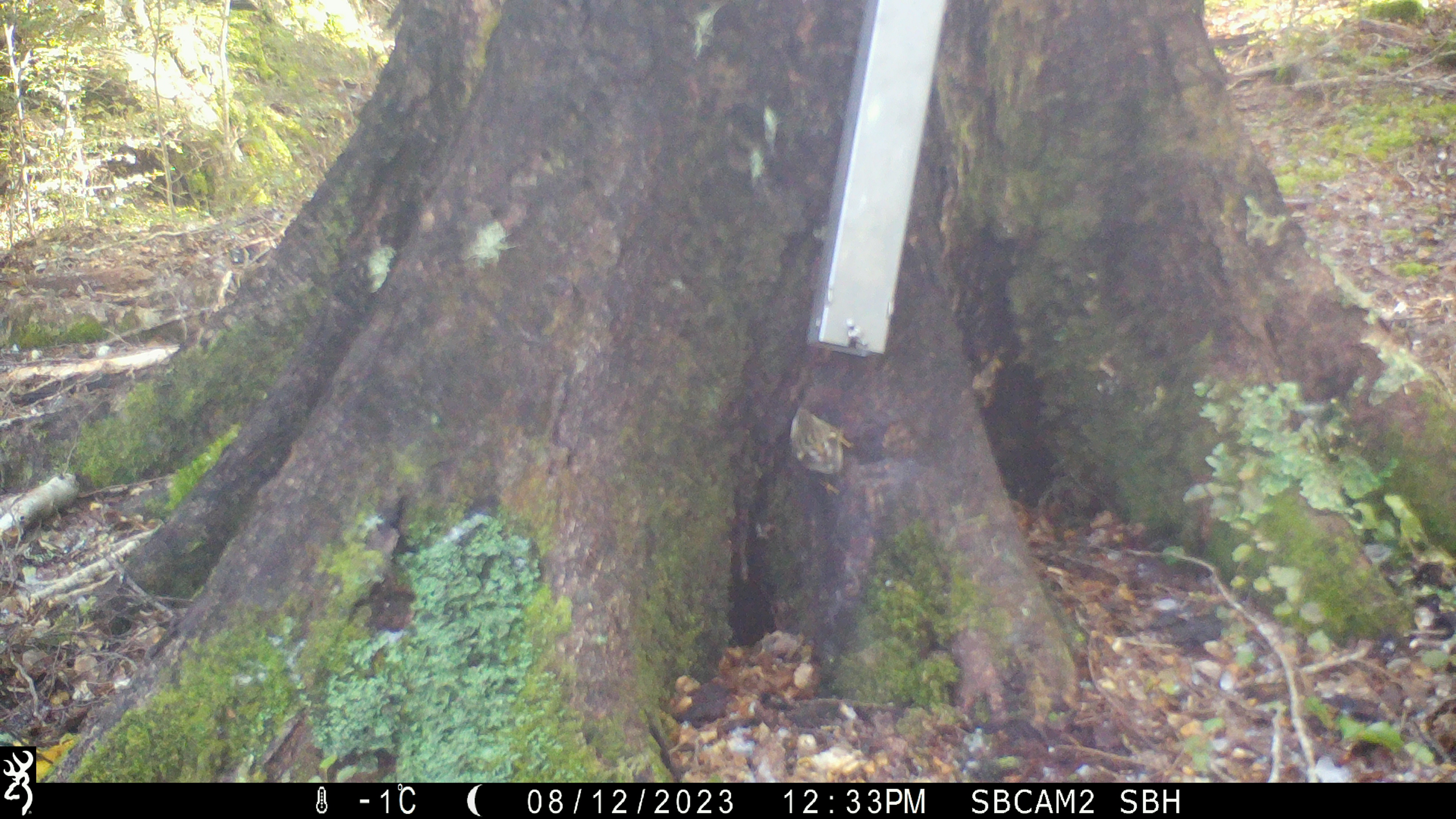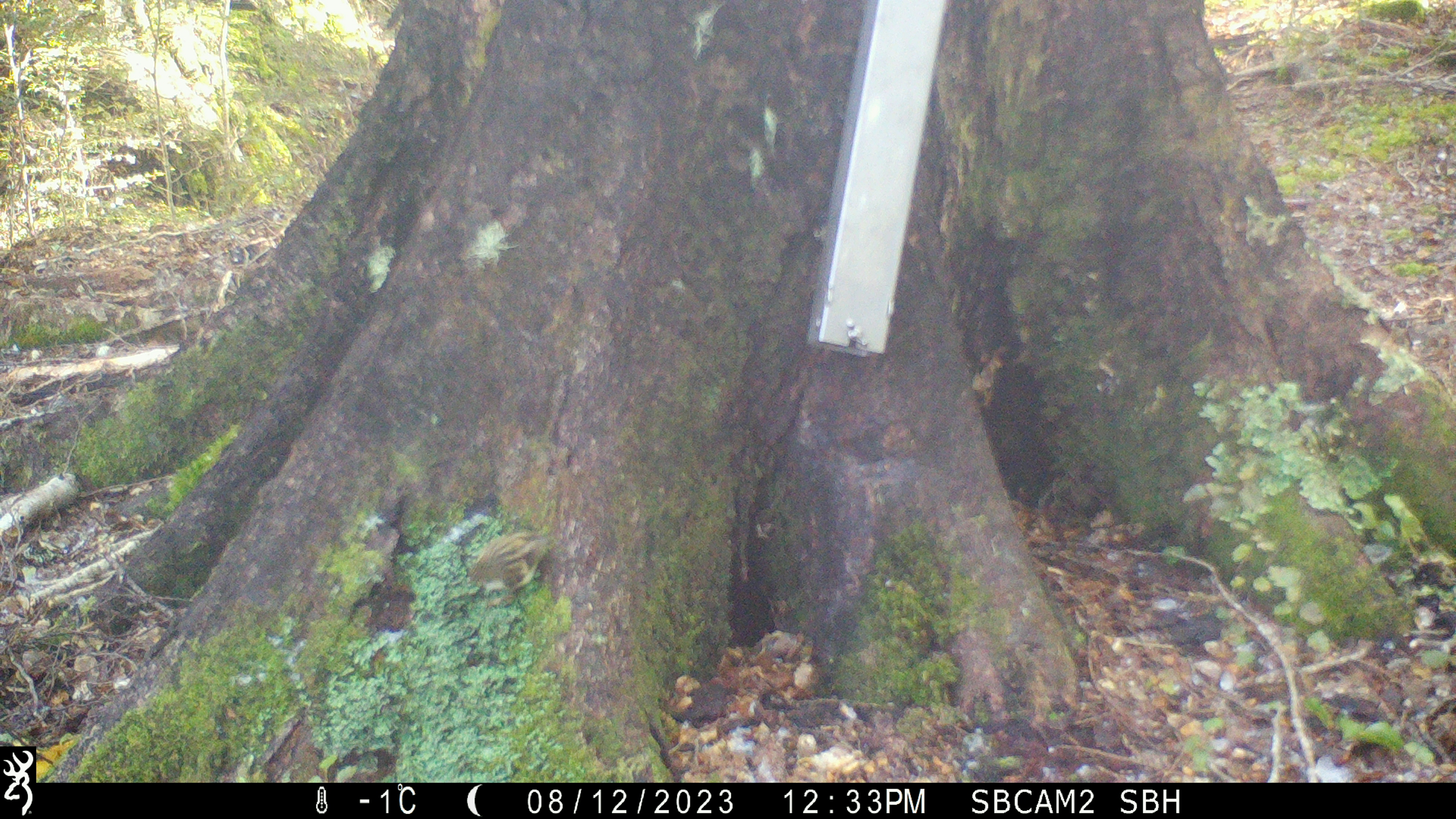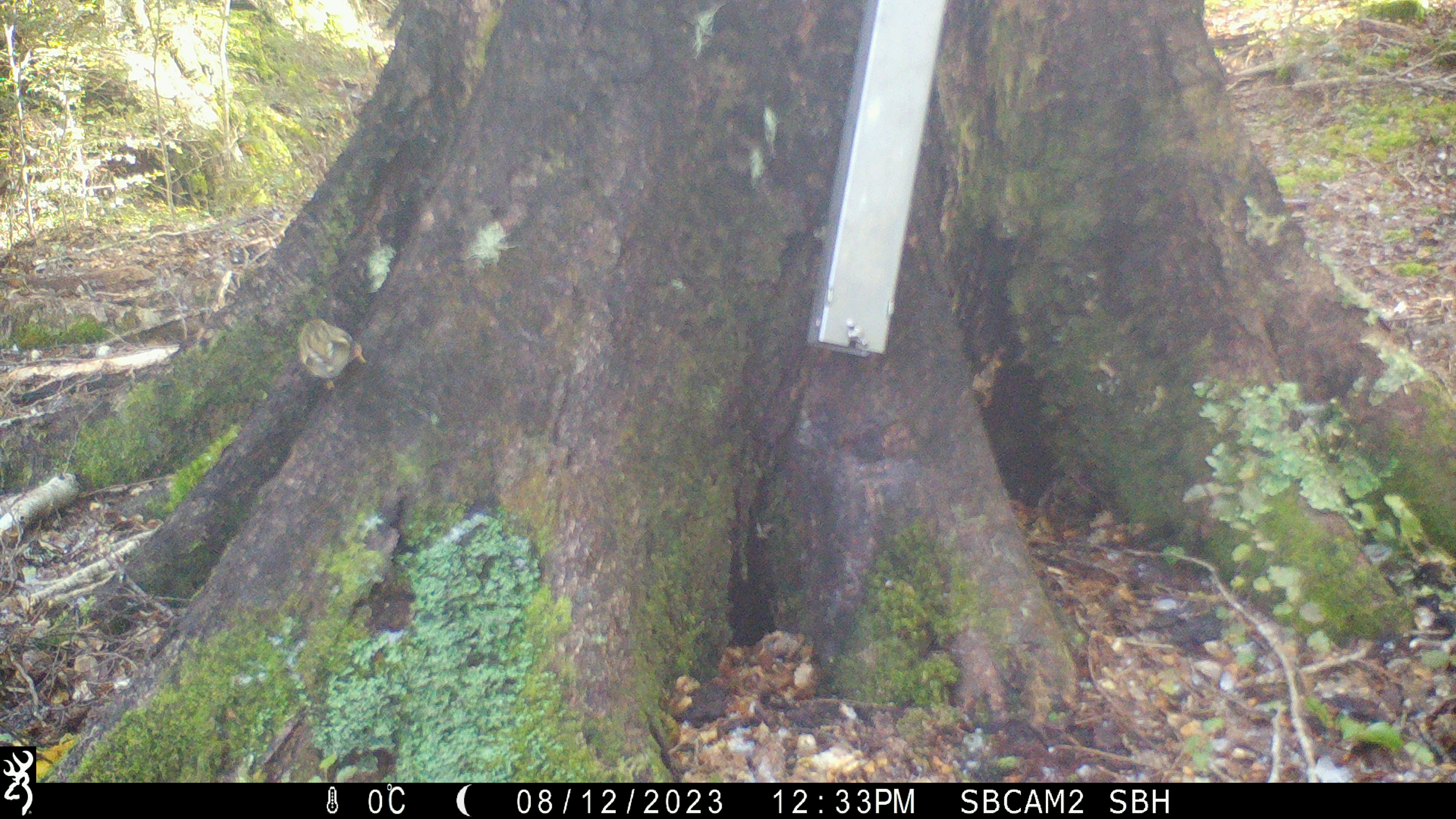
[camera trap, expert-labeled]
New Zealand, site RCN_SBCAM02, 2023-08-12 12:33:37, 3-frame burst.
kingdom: Animalia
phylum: Chordata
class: Aves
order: Passeriformes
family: Acanthisittidae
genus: Acanthisitta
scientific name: Acanthisitta chloris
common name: rifleman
Rifleman (Acanthisitta chloris).